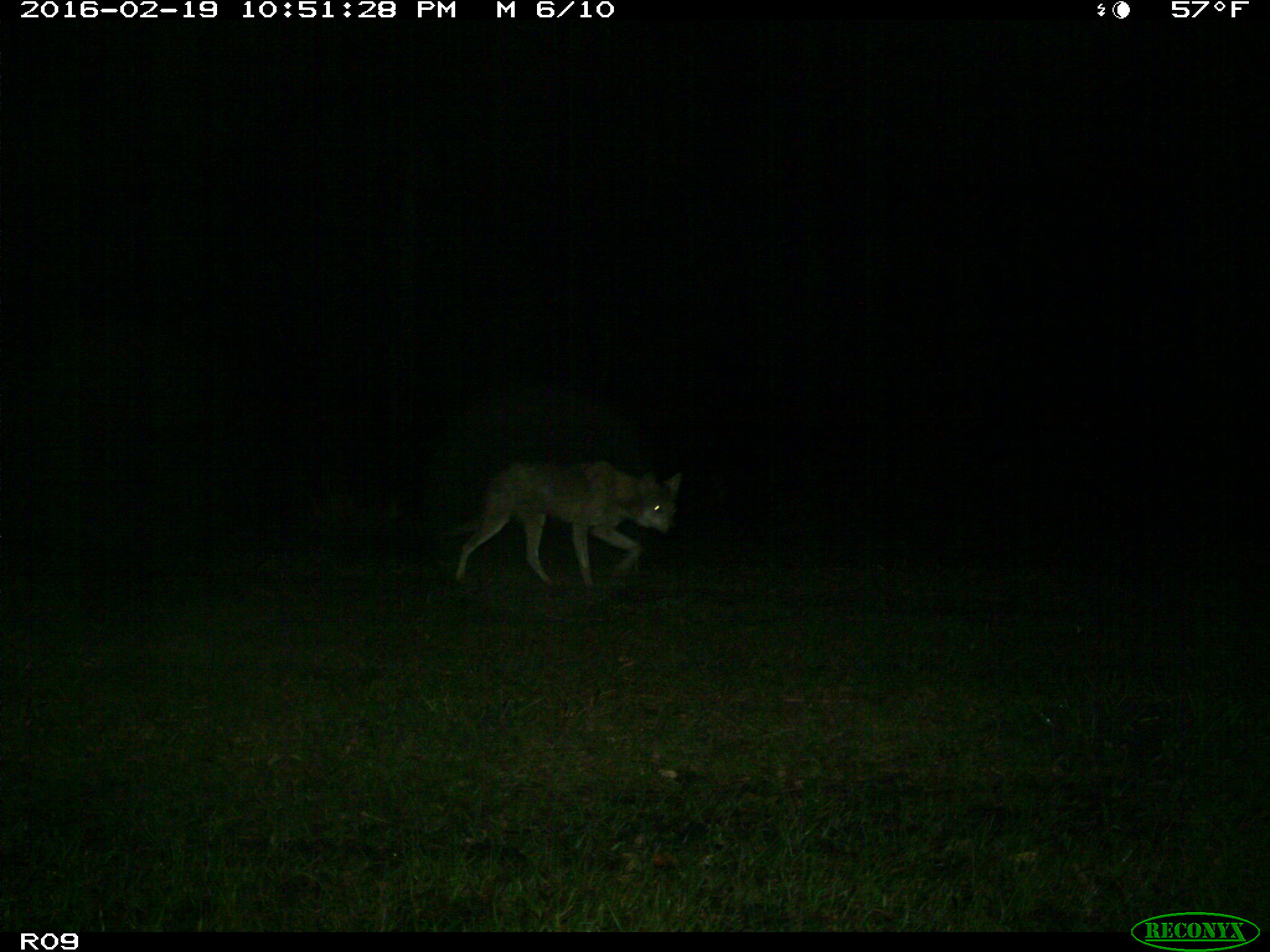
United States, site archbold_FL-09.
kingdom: Animalia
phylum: Chordata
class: Mammalia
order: Carnivora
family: Canidae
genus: Canis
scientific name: Canis latrans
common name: coyote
Canis latrans (coyote).